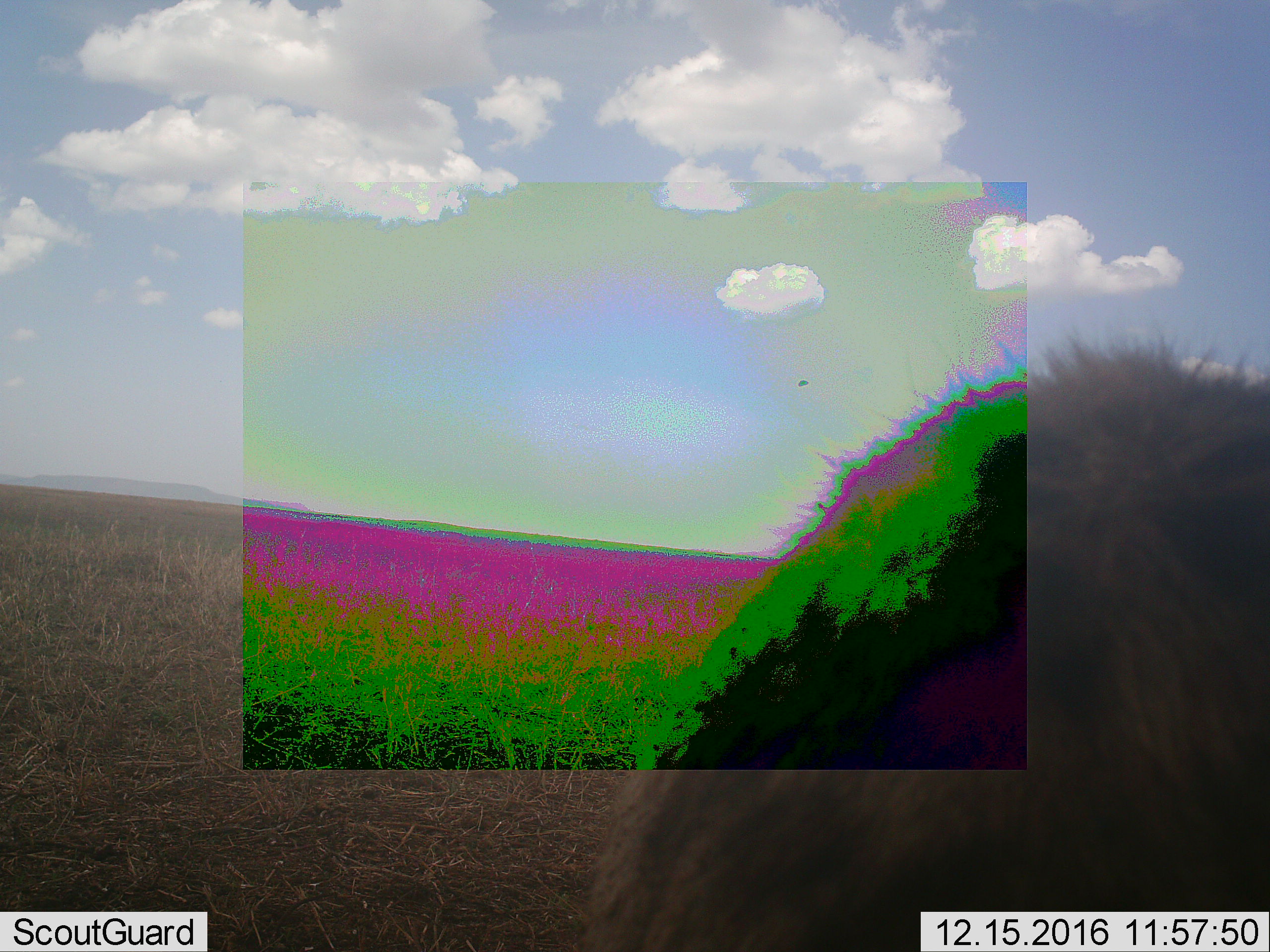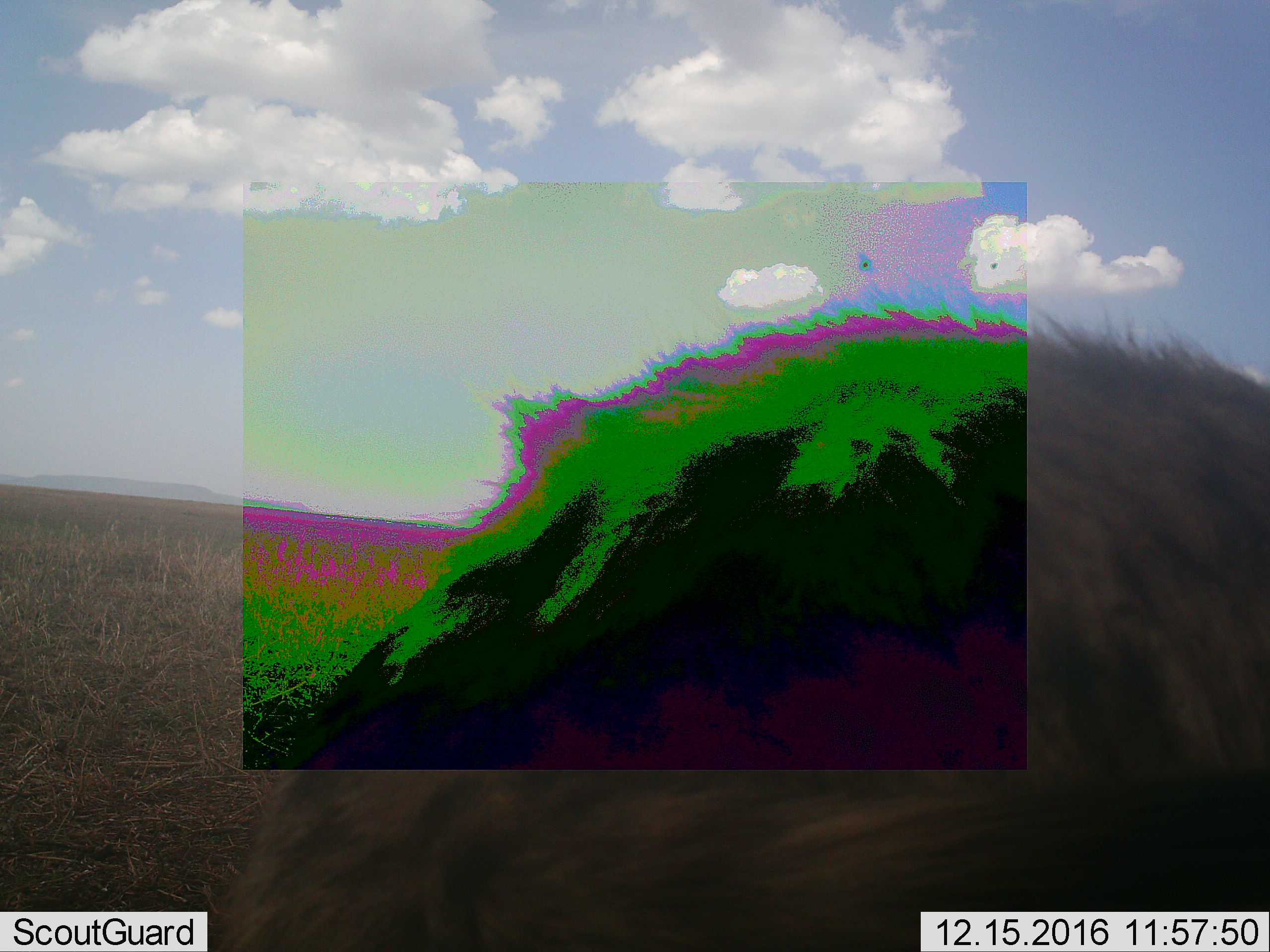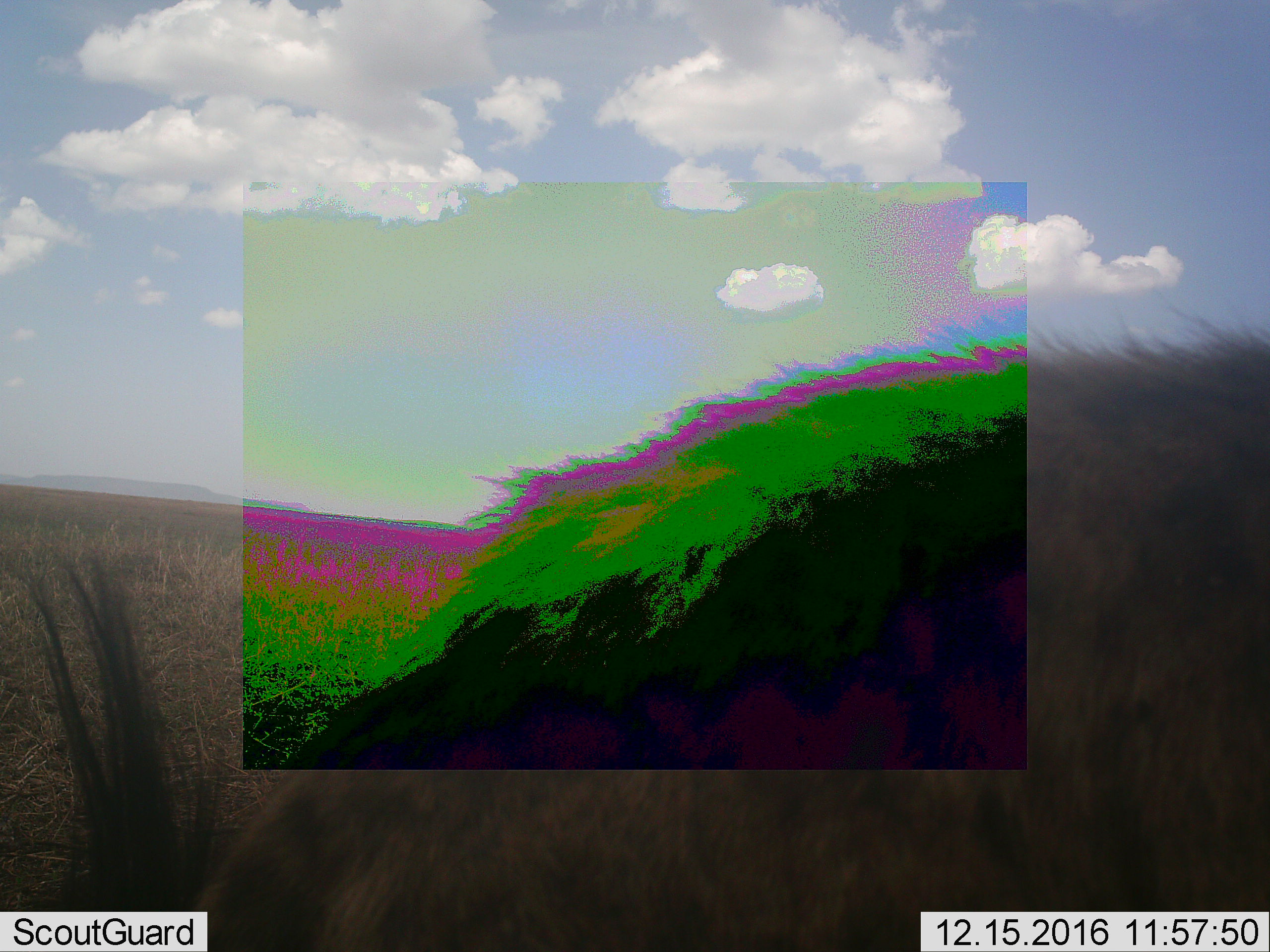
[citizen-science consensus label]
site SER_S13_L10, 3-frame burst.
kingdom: Animalia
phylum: Chordata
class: Mammalia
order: Artiodactyla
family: Bovidae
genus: Connochaetes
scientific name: Connochaetes taurinus taurinus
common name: blue wildebeest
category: wildebeestblue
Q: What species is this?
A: Wildebeestblue (blue wildebeest) (Connochaetes taurinus taurinus).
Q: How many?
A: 1.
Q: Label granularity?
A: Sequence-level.